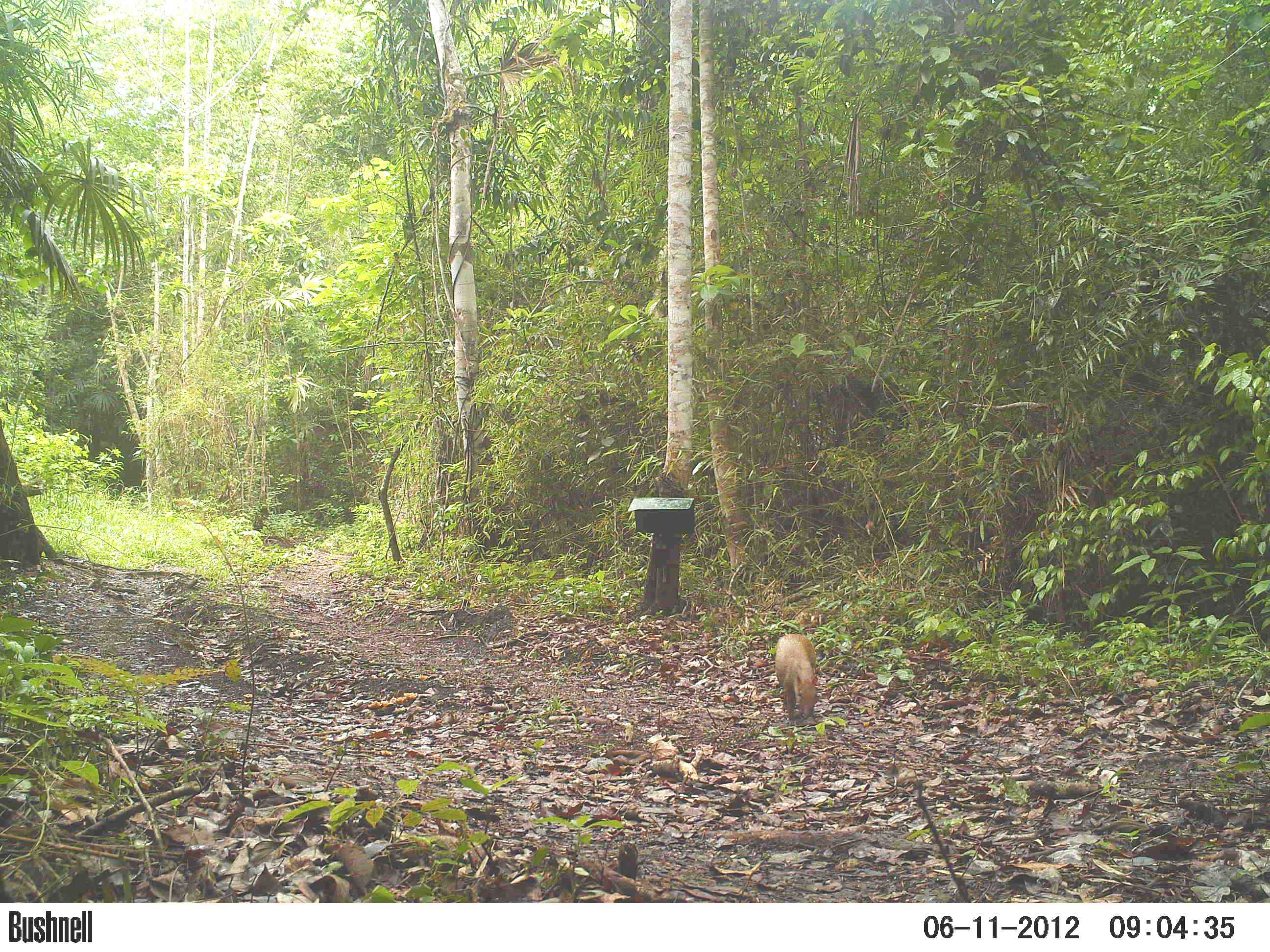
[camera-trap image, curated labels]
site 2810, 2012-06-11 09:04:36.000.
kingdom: Animalia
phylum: Chordata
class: Mammalia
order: Rodentia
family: Dasyproctidae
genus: Dasyprocta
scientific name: Dasyprocta punctata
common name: central american agouti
Dasyprocta punctata (central american agouti), count 1, age adult.